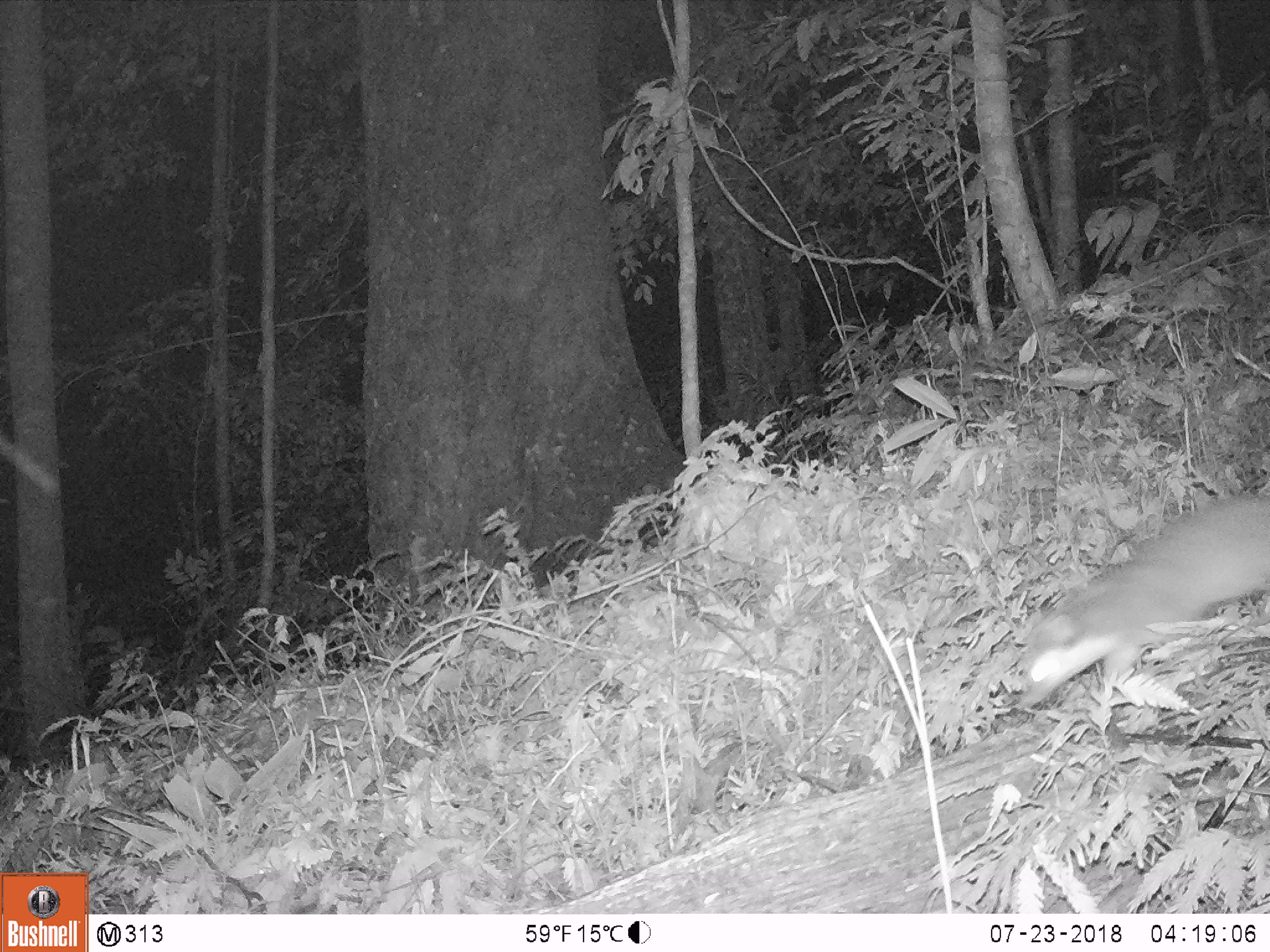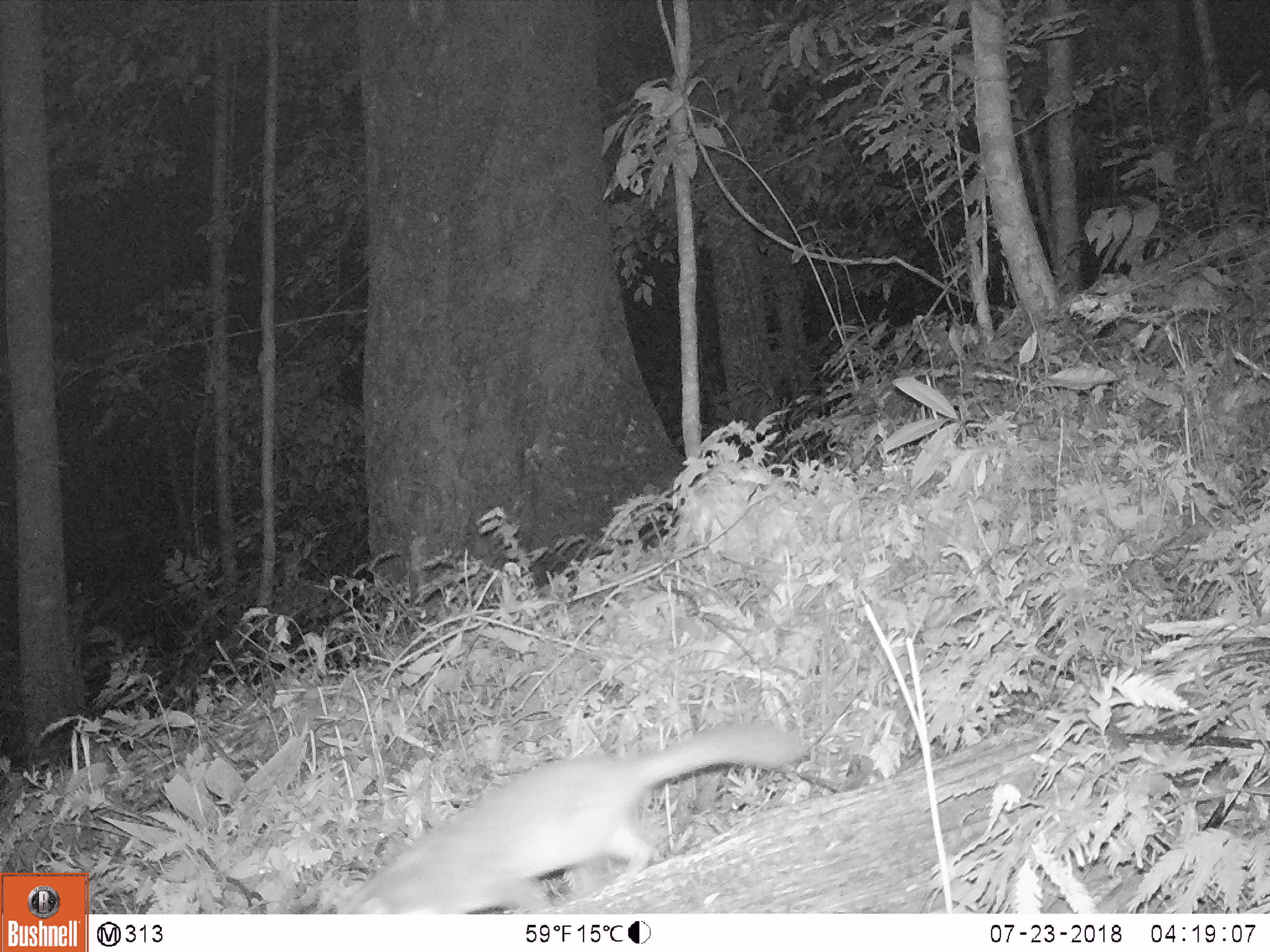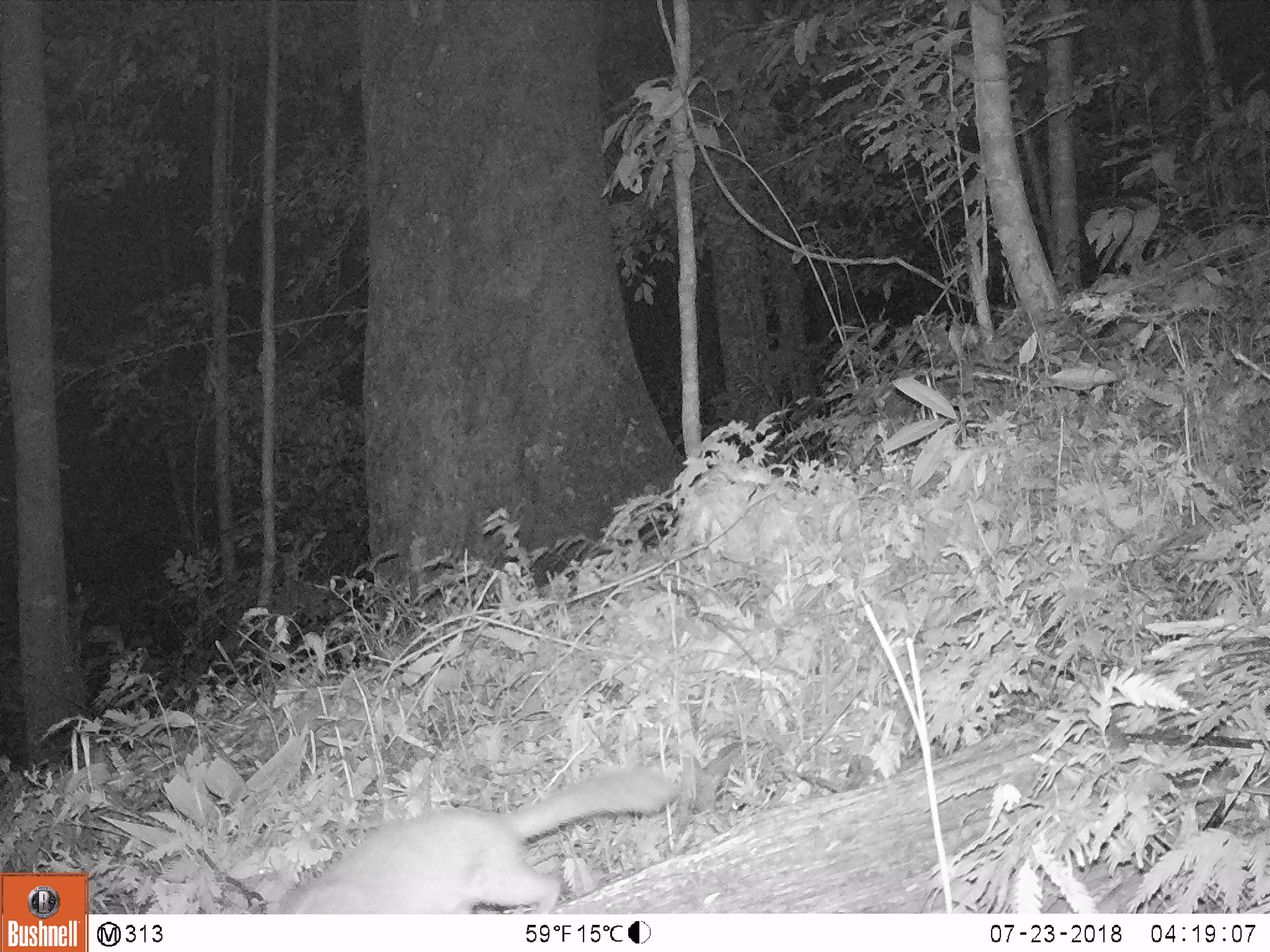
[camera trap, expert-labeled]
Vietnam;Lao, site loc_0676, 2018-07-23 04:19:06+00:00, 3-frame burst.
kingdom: Animalia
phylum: Chordata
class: Mammalia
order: Carnivora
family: Mustelidae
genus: Melogale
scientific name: Melogale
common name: ferret badger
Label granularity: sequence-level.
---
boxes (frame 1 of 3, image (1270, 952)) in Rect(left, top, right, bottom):
ferret badger: Rect(1004, 485, 1270, 716)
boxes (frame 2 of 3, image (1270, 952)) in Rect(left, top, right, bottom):
ferret badger: Rect(330, 720, 809, 914)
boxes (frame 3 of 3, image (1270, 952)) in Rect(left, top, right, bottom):
ferret badger: Rect(274, 757, 679, 915)